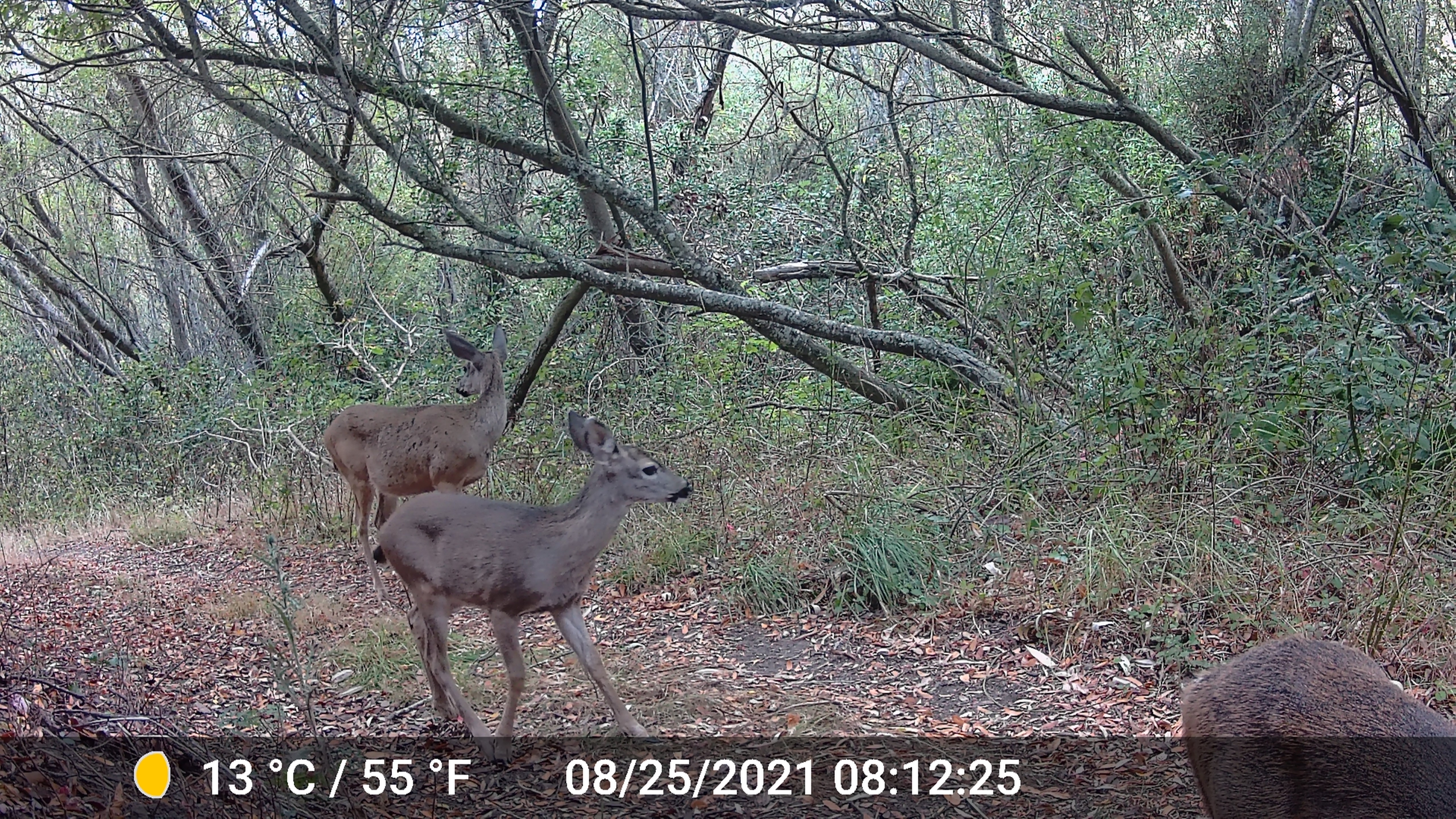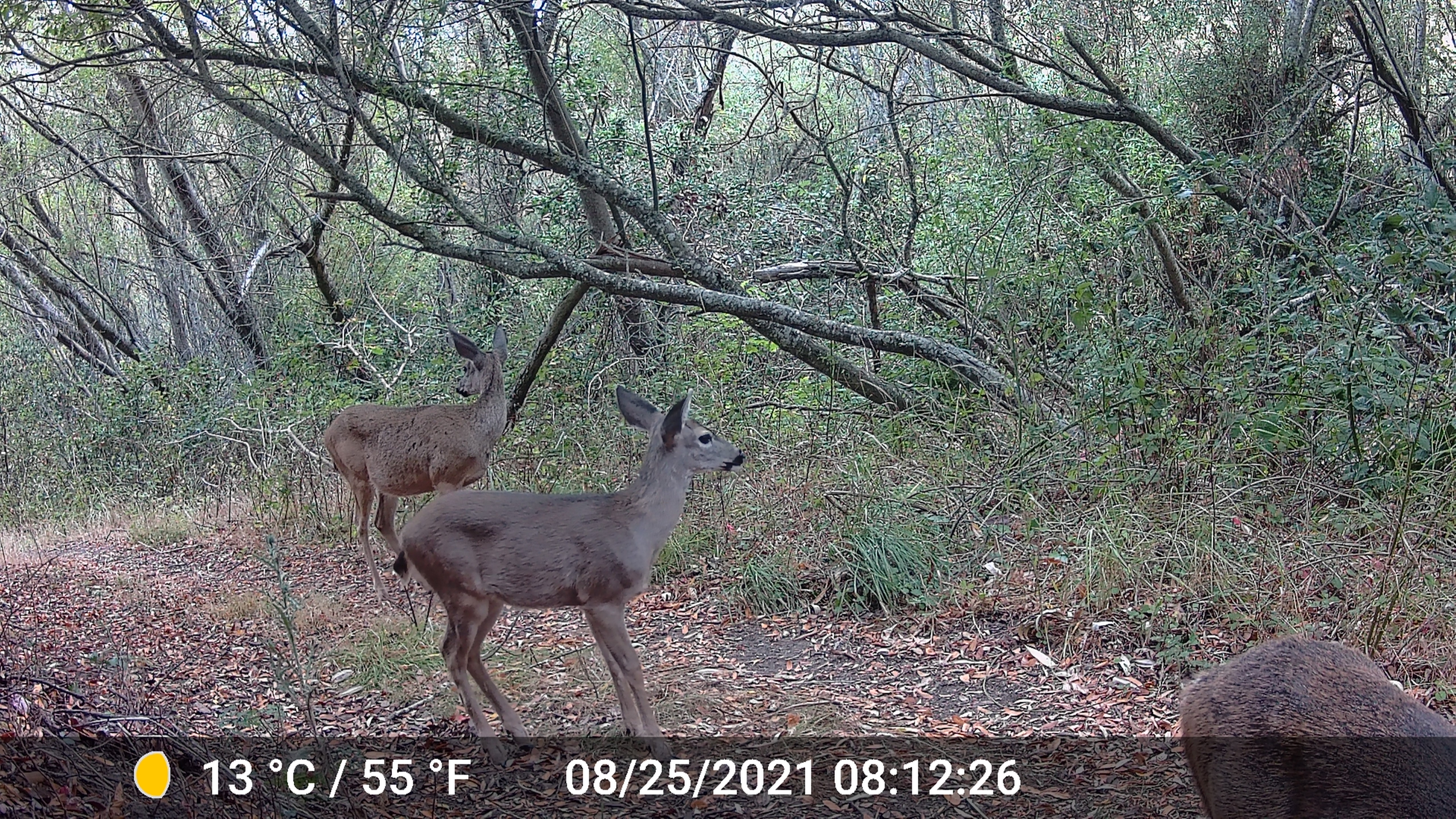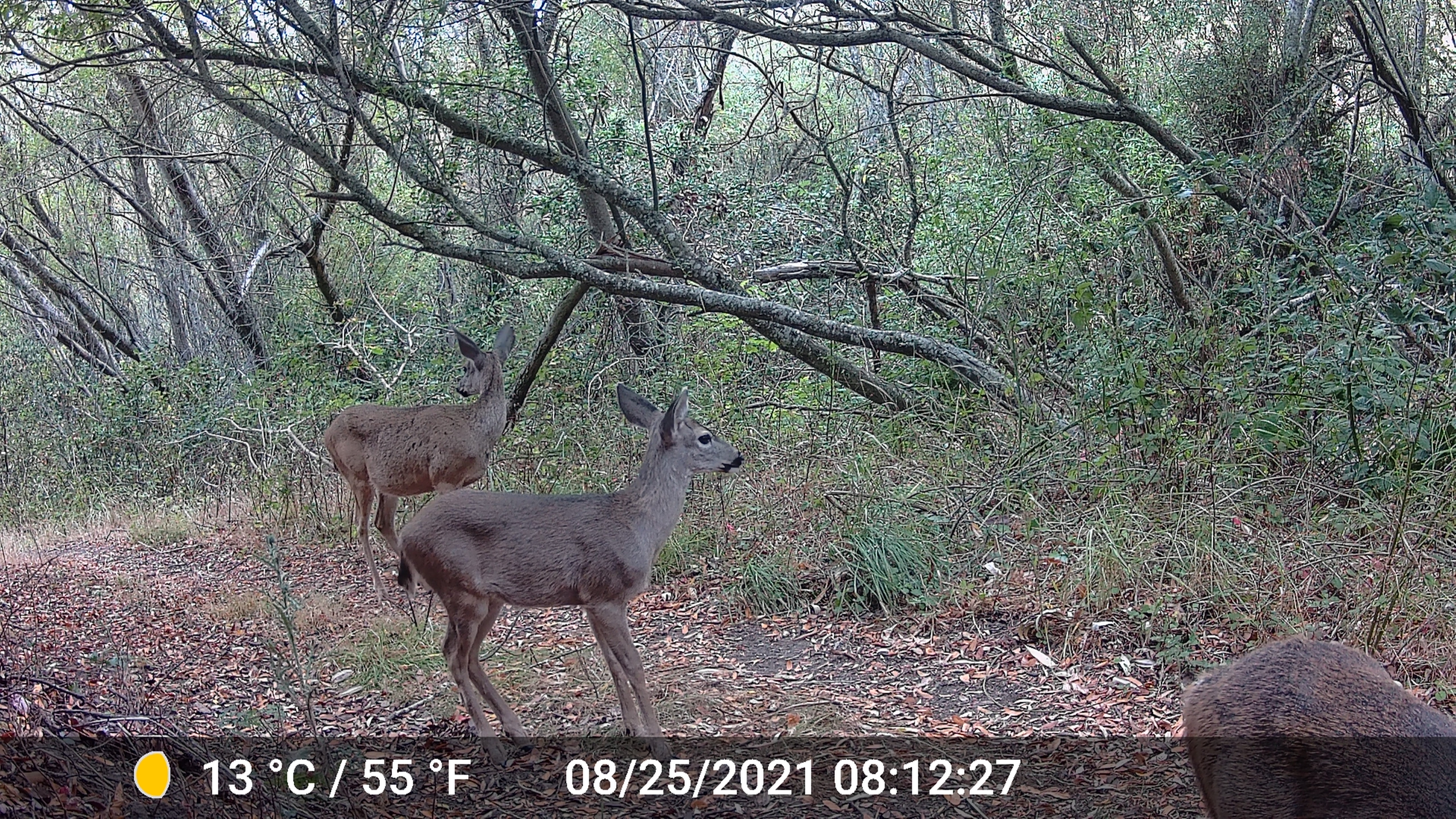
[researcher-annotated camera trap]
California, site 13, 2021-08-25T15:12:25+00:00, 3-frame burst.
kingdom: Animalia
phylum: Chordata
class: Mammalia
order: Artiodactyla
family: Cervidae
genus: Odocoileus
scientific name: Odocoileus hemionus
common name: mule deer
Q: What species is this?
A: Mule deer (Odocoileus hemionus).